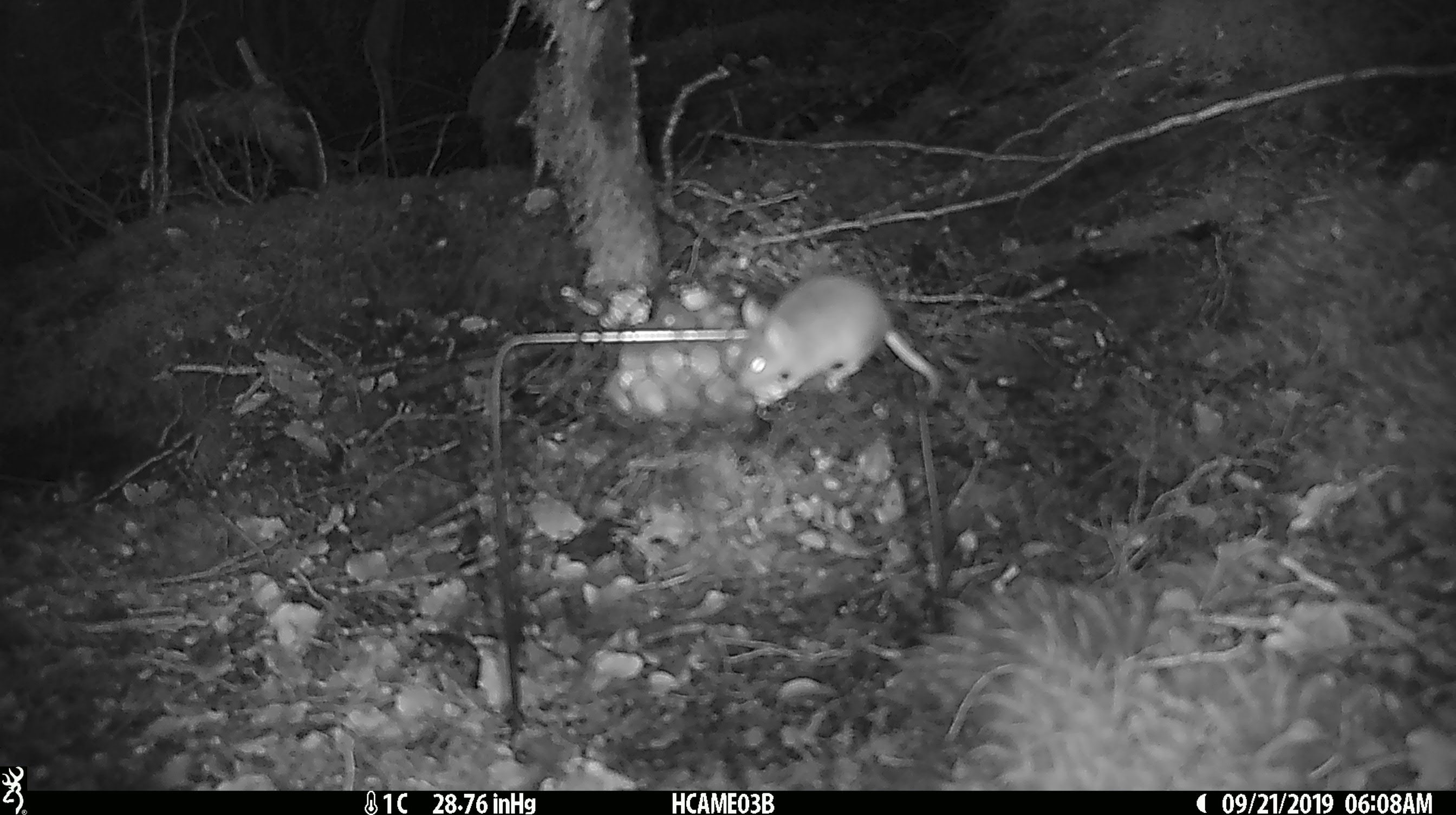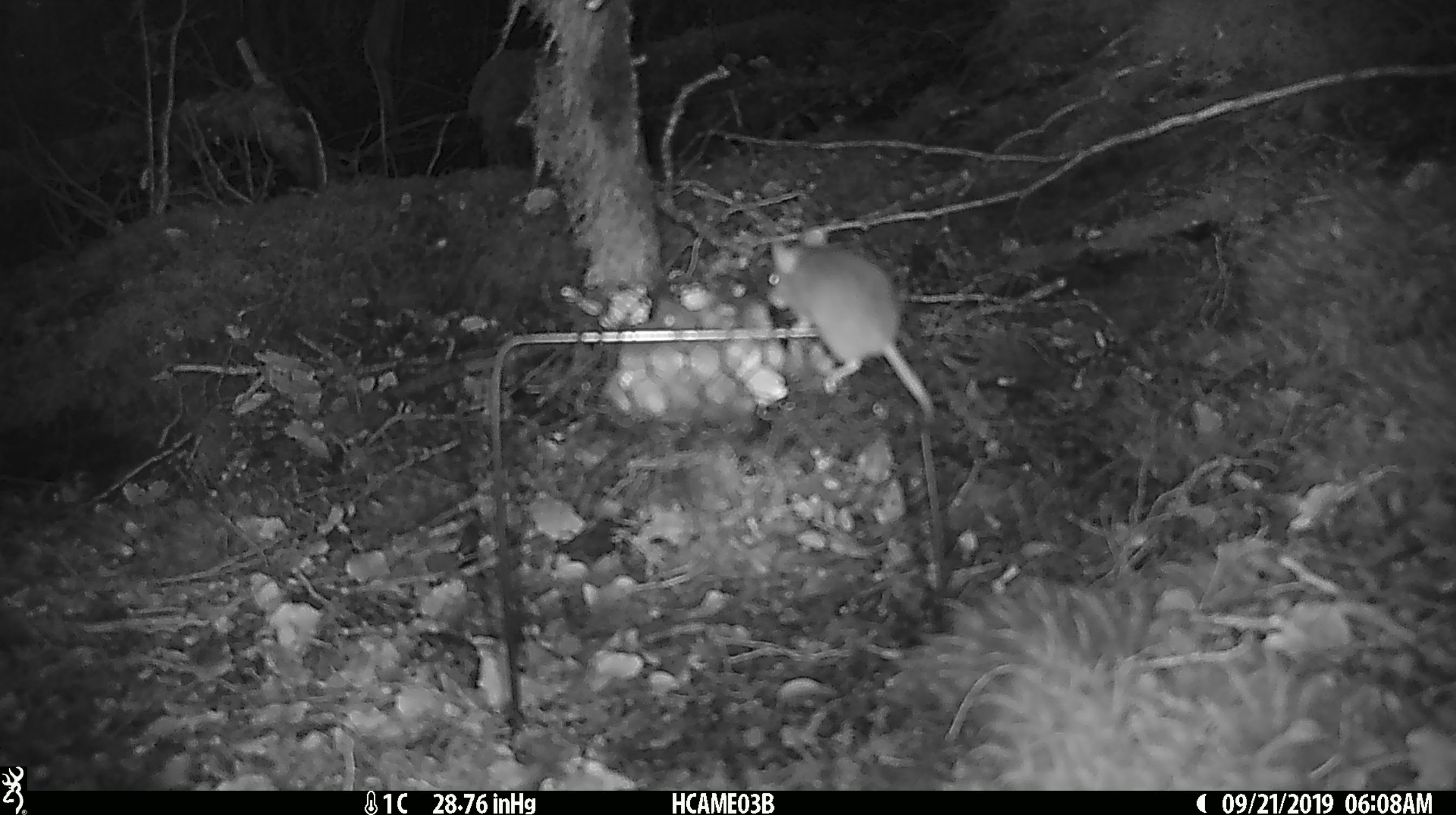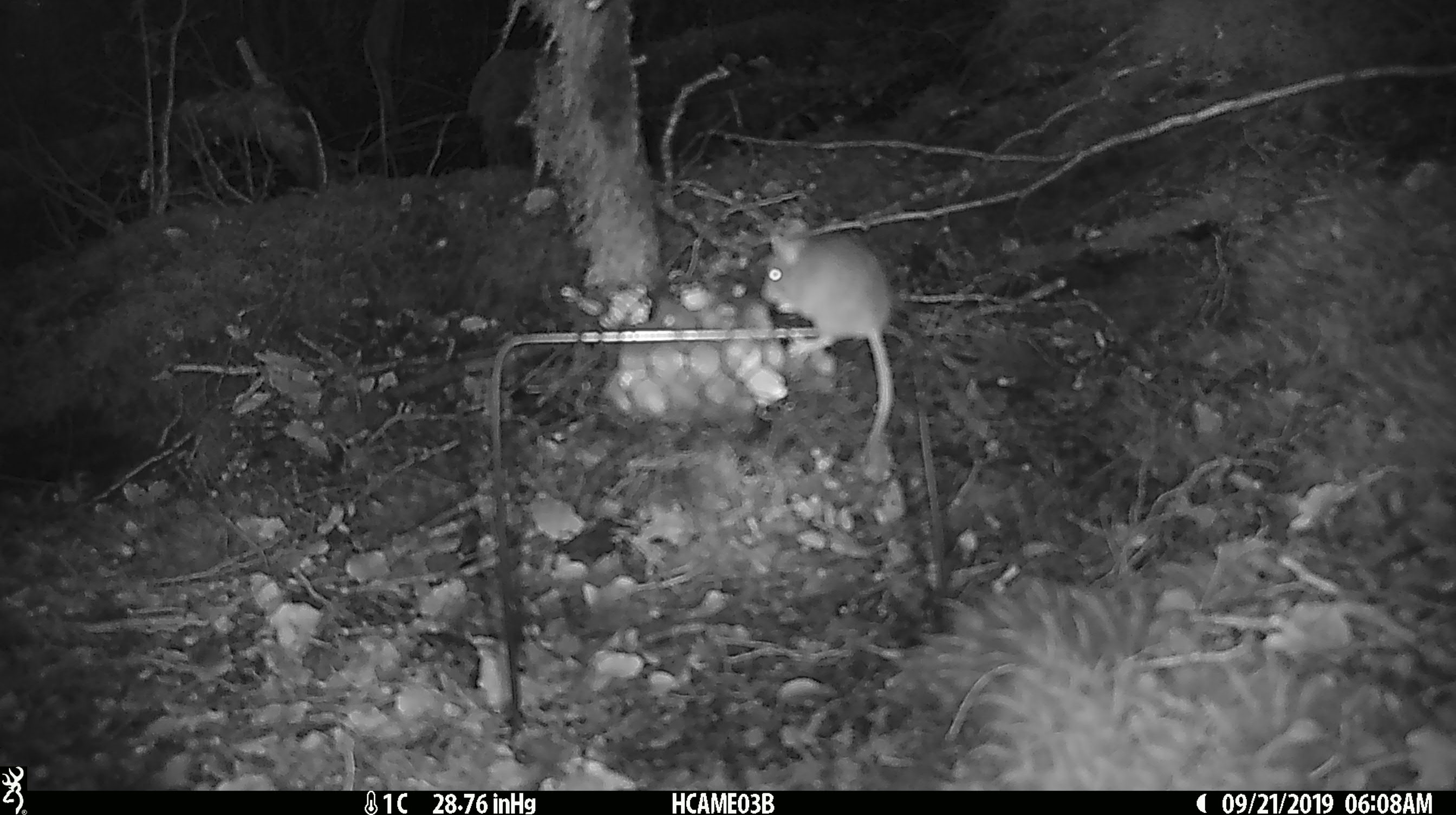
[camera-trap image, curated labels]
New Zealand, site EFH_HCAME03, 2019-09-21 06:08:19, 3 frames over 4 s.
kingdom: Animalia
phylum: Chordata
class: Mammalia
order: Rodentia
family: Muridae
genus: Mus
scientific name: Mus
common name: mouse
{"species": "mouse (Mus)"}